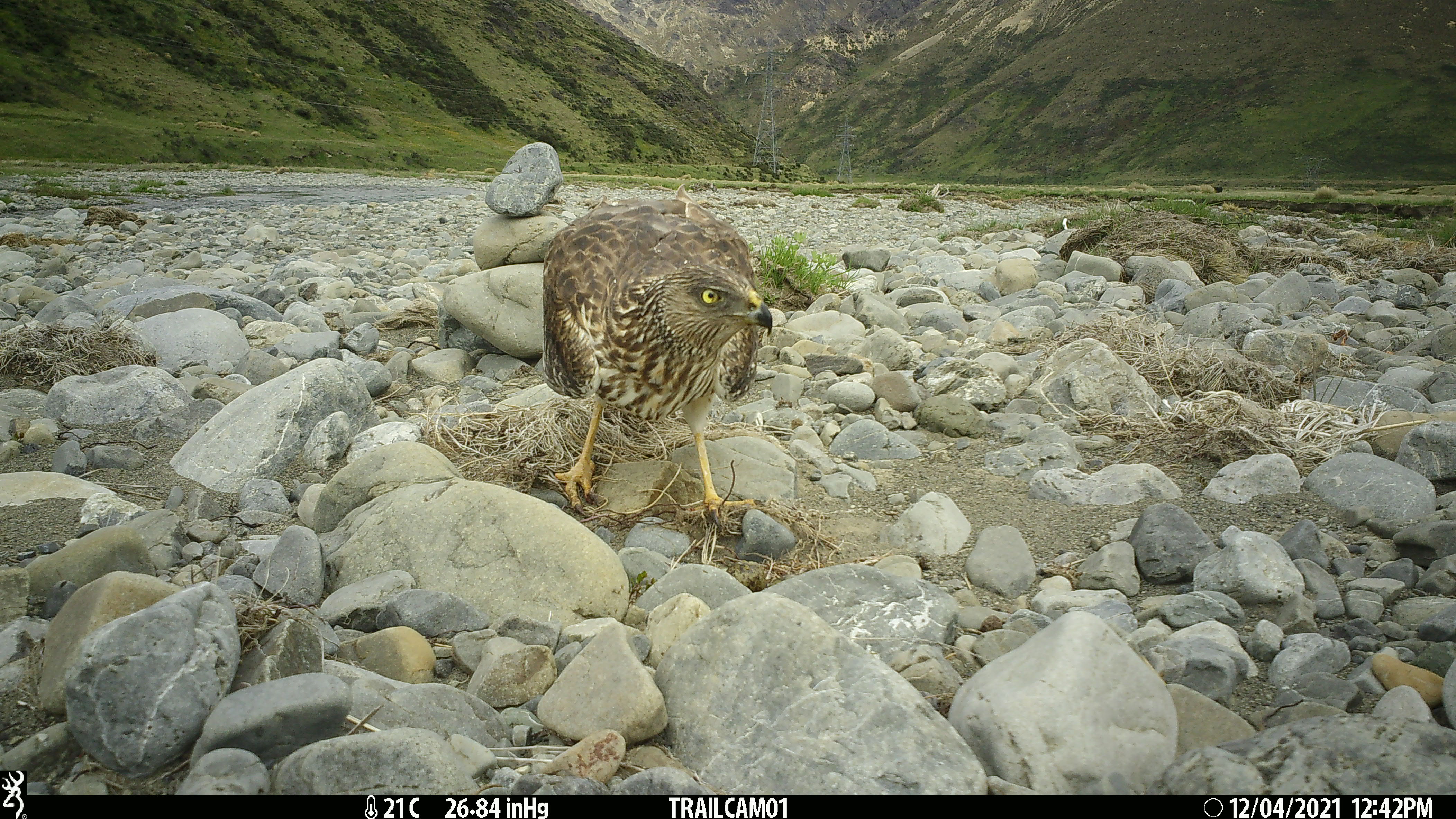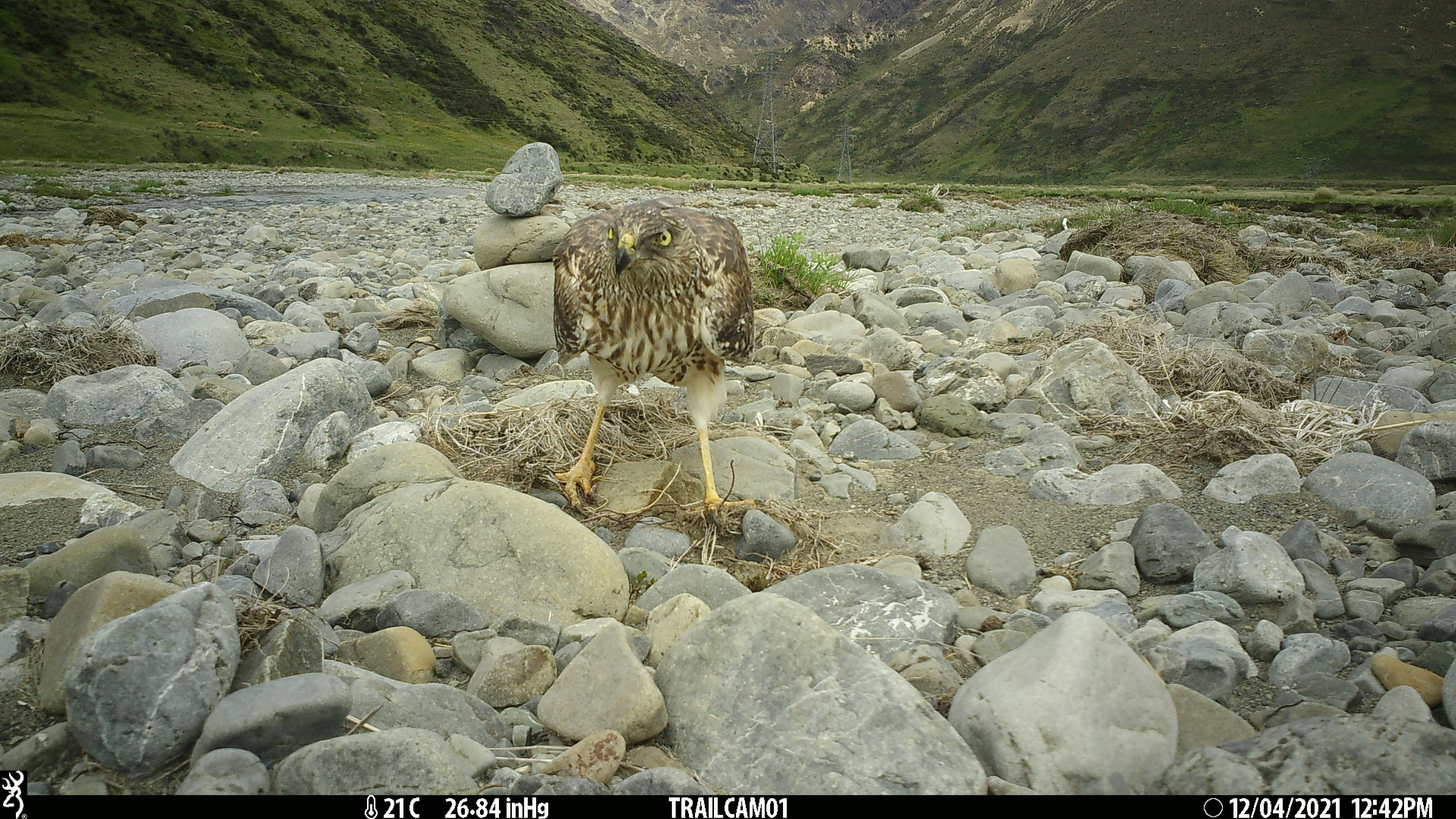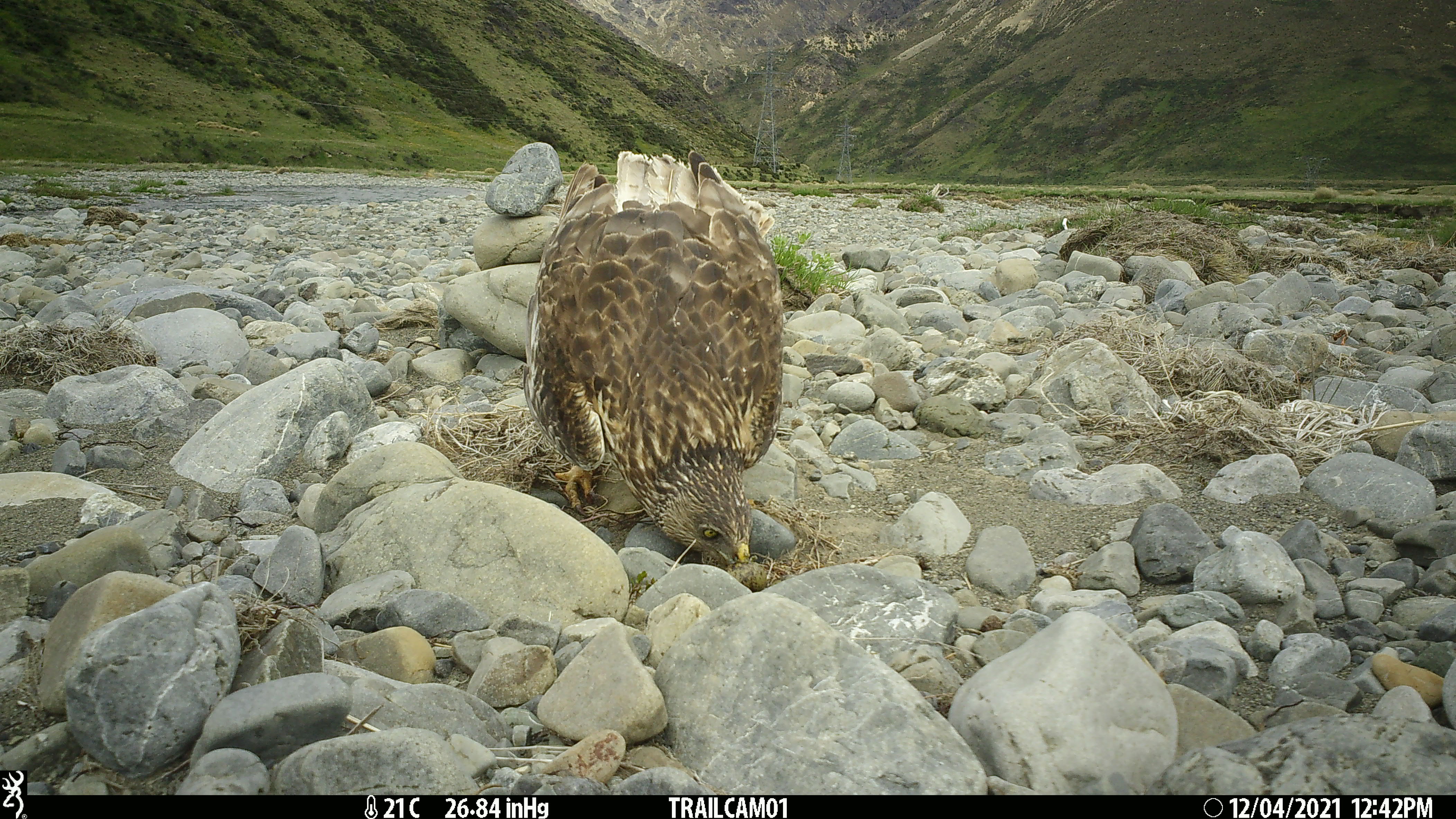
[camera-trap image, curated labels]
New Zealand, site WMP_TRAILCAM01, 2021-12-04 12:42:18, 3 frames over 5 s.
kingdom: Animalia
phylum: Chordata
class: Aves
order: Accipitriformes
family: Accipitridae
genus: Circus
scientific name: Circus approximans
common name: swamp harrier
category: harrier